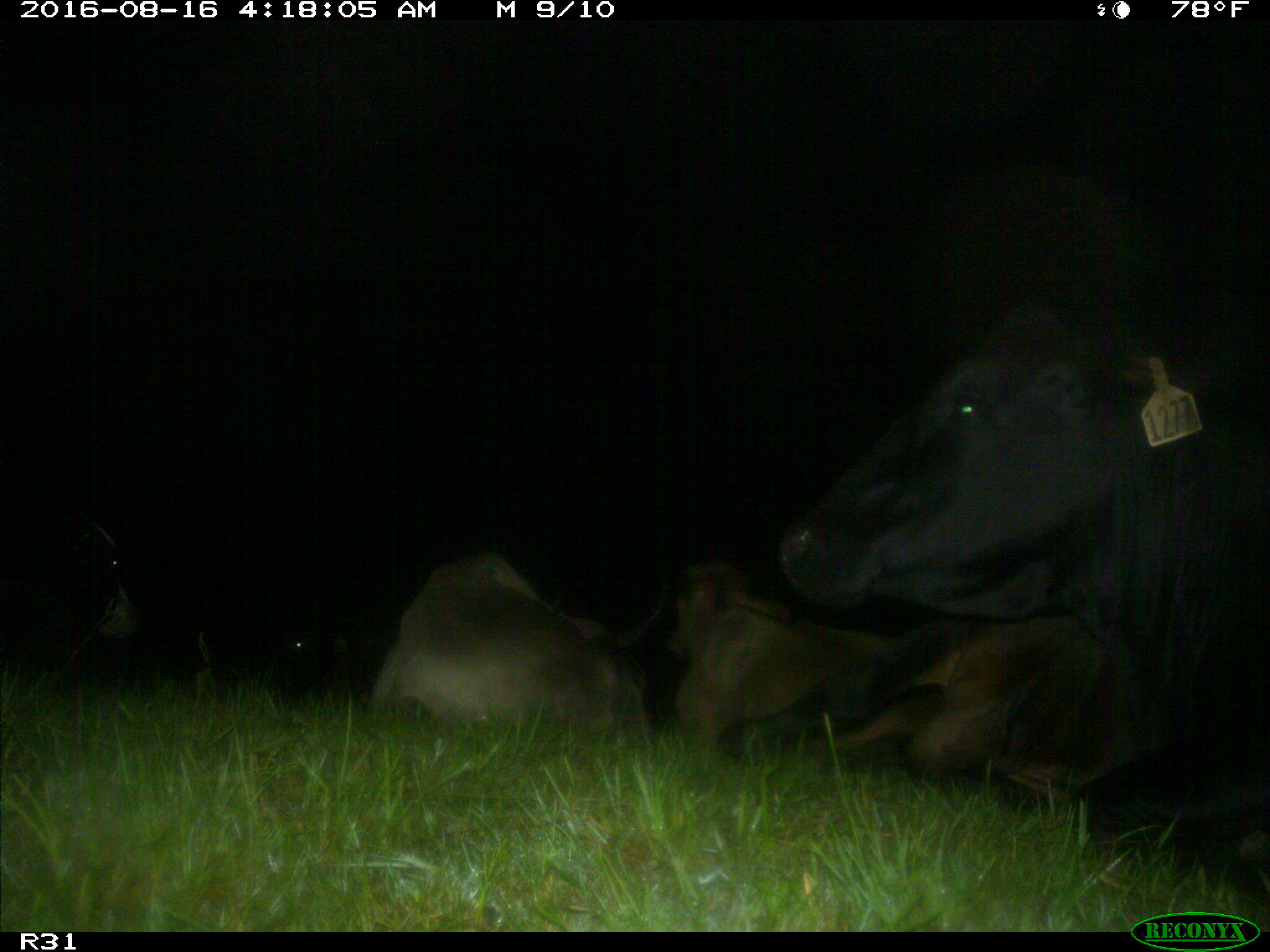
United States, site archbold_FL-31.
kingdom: Animalia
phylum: Chordata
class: Mammalia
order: Artiodactyla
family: Bovidae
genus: Bos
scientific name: Bos taurus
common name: domestic cow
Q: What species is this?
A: Bos taurus (domestic cow).